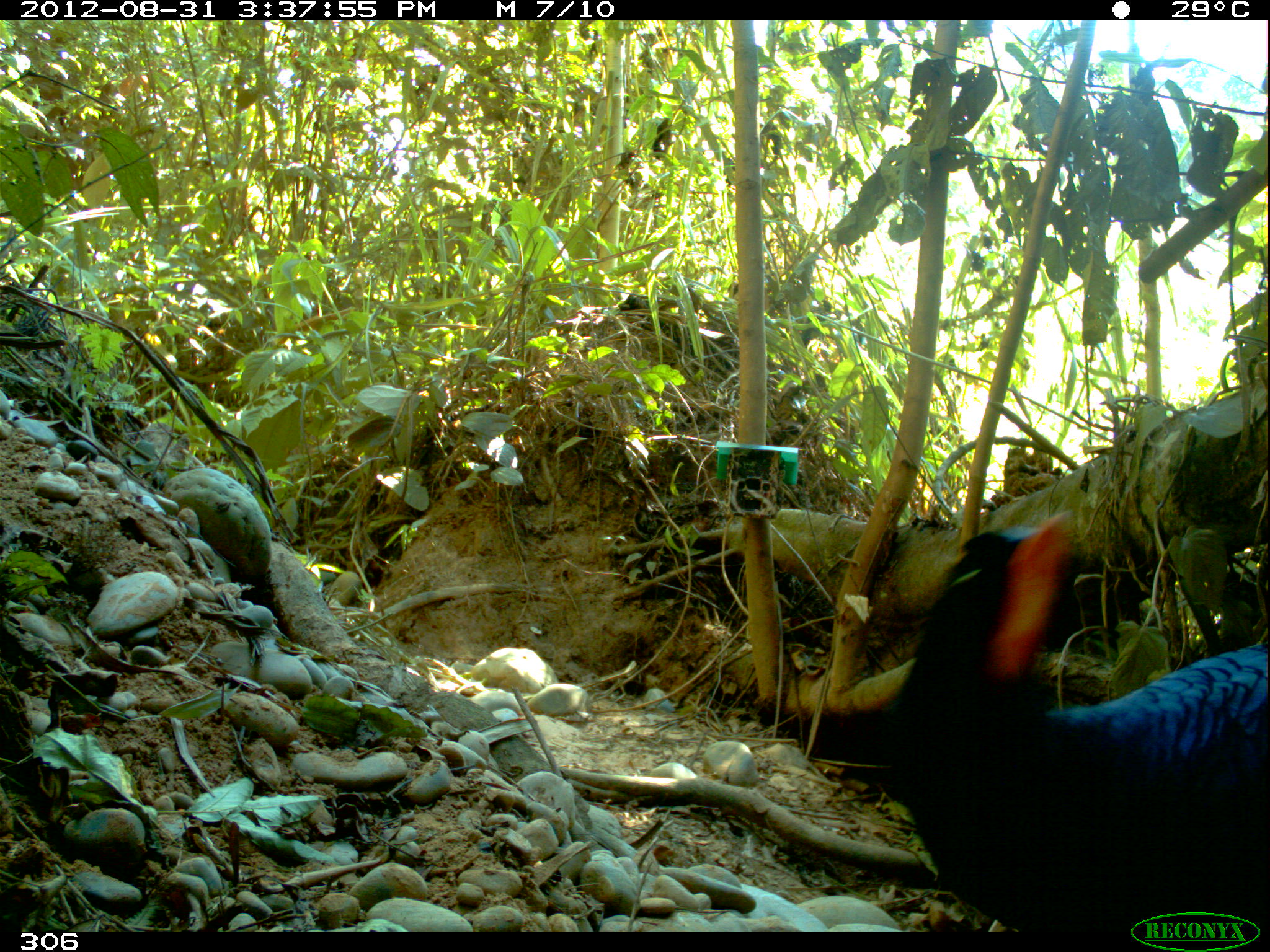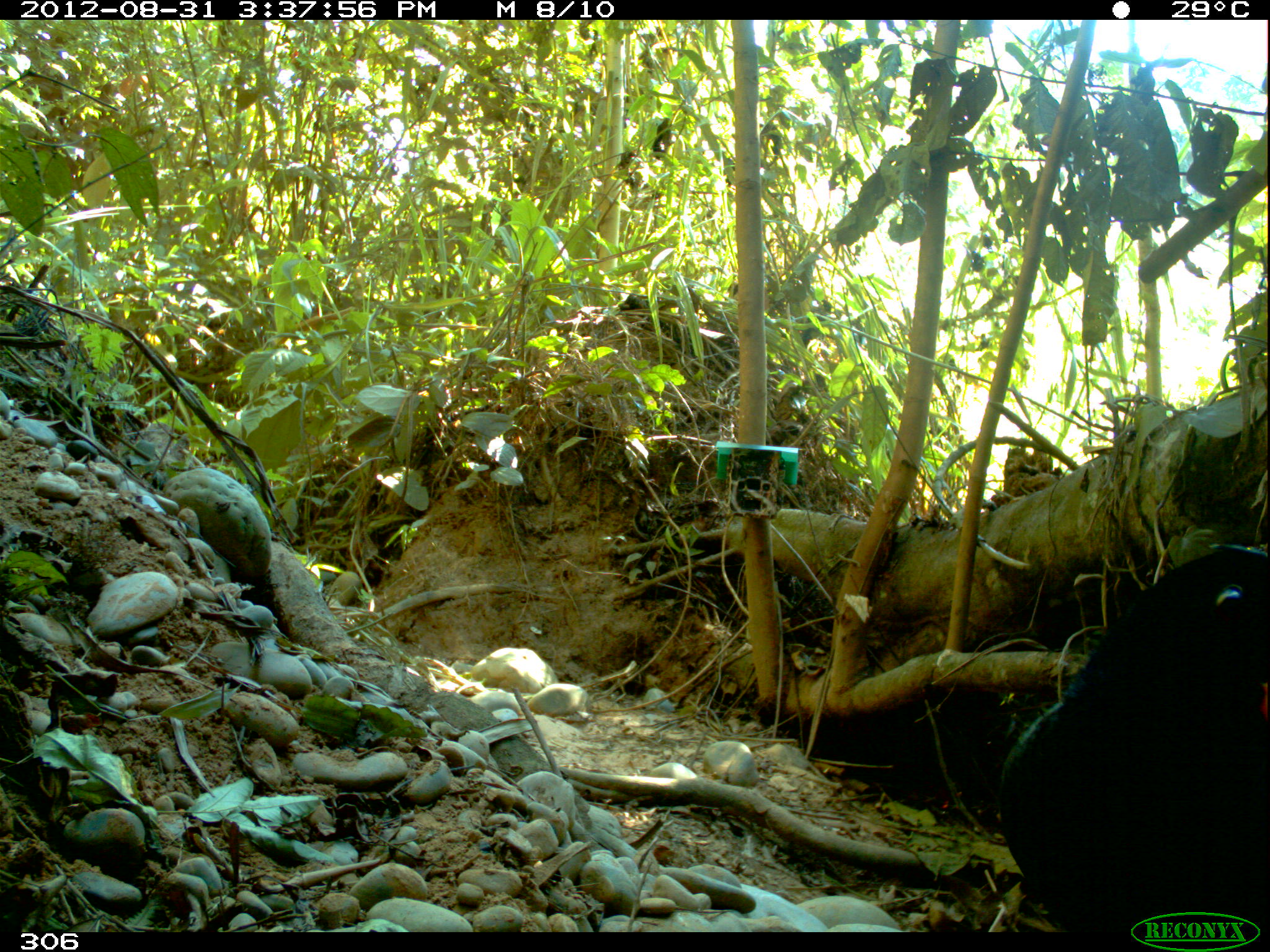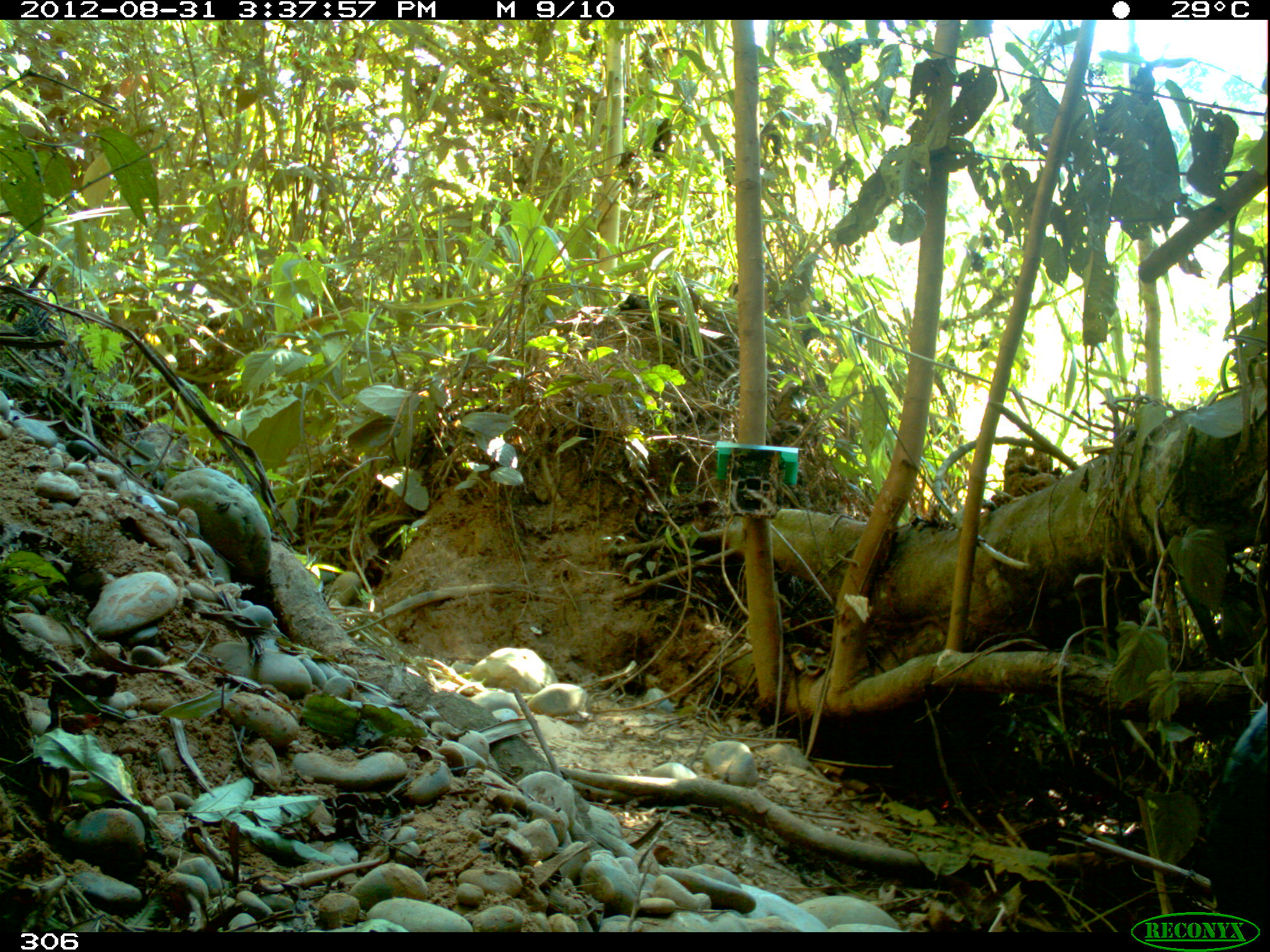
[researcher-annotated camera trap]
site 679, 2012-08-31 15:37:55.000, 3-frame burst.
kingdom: Animalia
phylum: Chordata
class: Aves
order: Galliformes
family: Cracidae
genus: Mitu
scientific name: Mitu tuberosum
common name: razor-billed curassow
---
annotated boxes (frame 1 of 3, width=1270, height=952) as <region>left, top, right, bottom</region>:
mitu tuberosum: <region>873, 512, 1270, 932</region>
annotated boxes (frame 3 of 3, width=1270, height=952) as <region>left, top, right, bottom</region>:
mitu tuberosum: <region>1199, 701, 1270, 932</region>